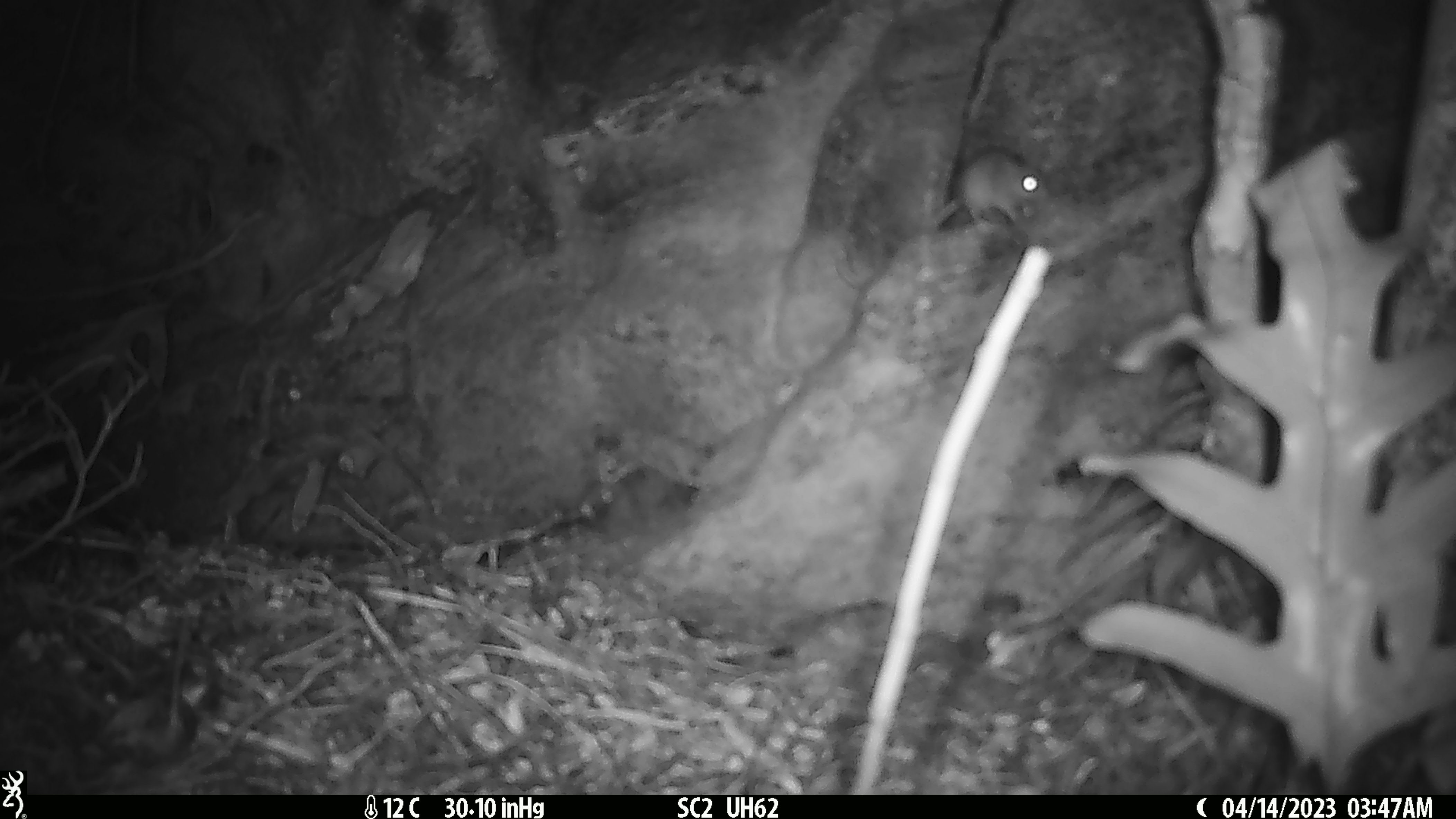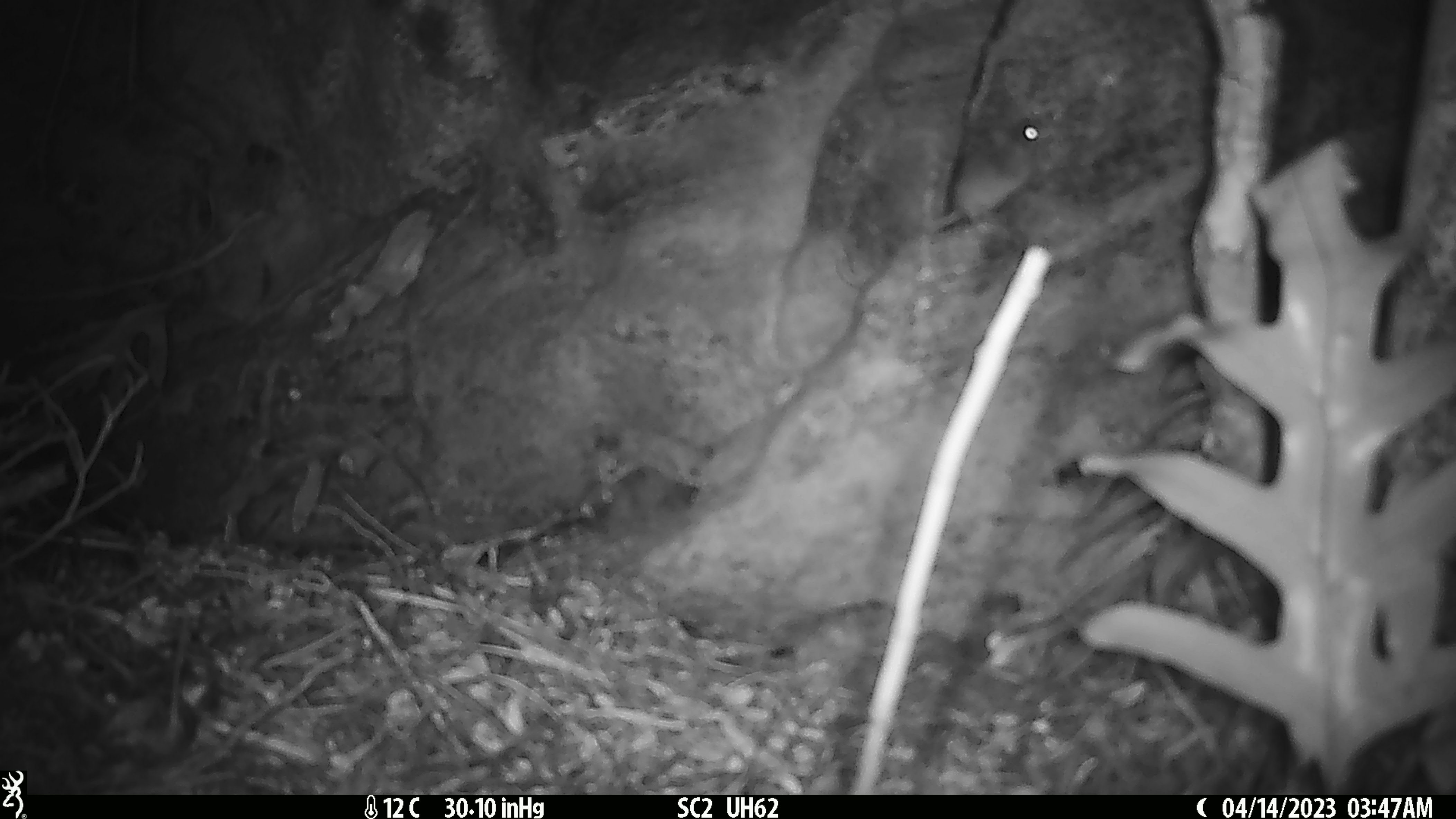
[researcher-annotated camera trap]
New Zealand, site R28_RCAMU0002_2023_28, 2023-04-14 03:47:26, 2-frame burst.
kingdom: Animalia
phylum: Chordata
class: Mammalia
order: Rodentia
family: Muridae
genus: Mus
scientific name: Mus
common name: mouse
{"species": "mouse (Mus)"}